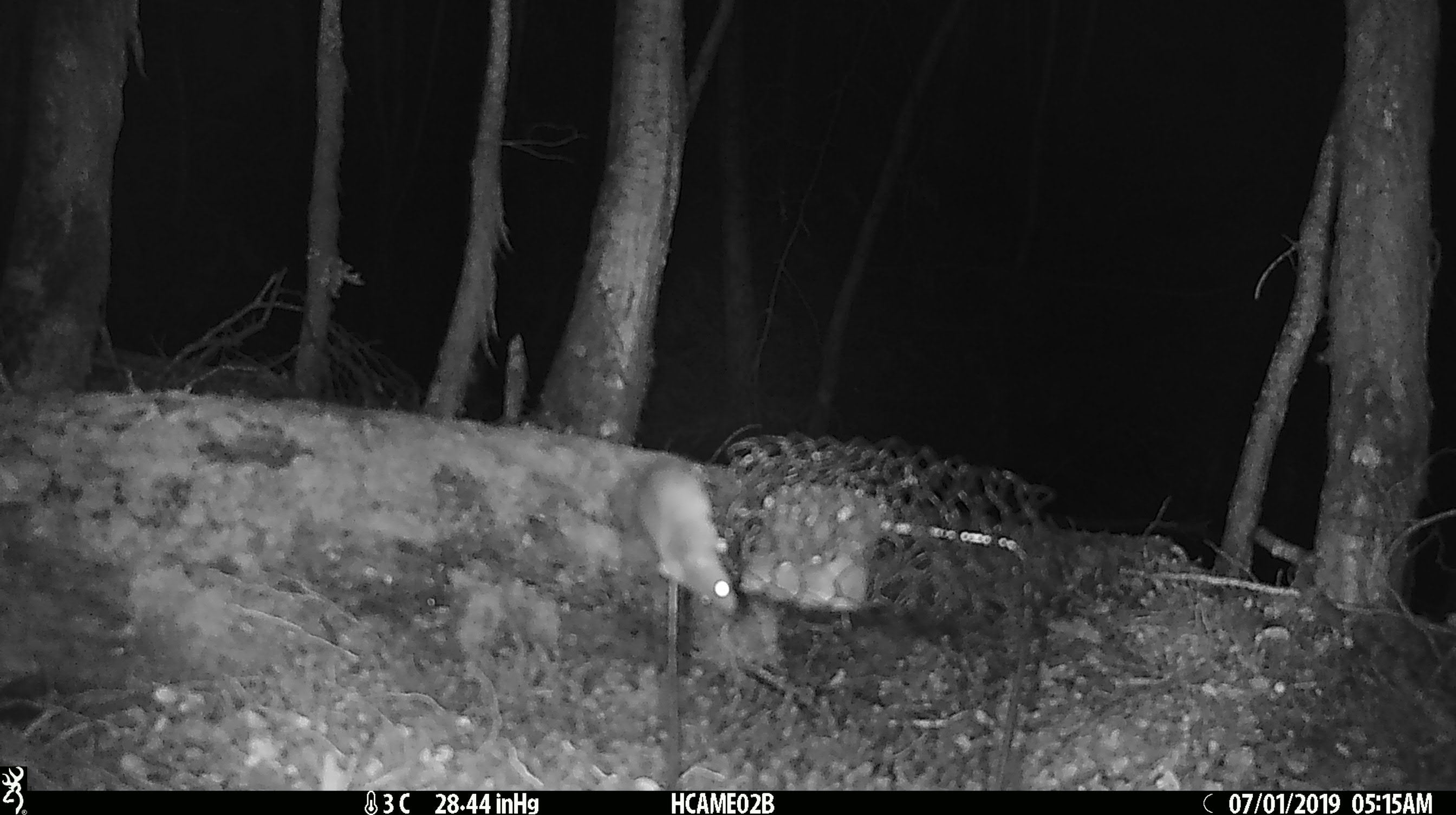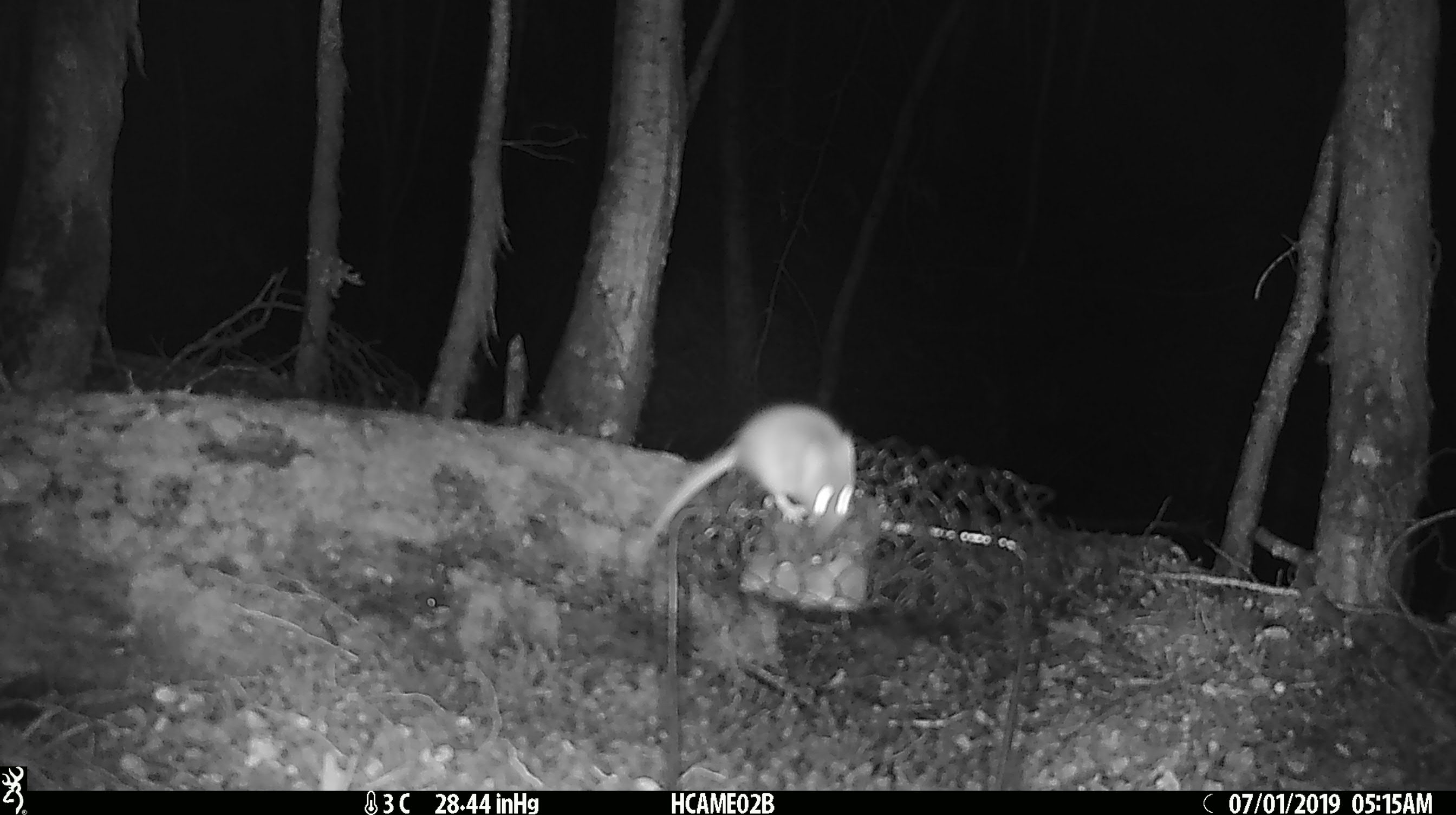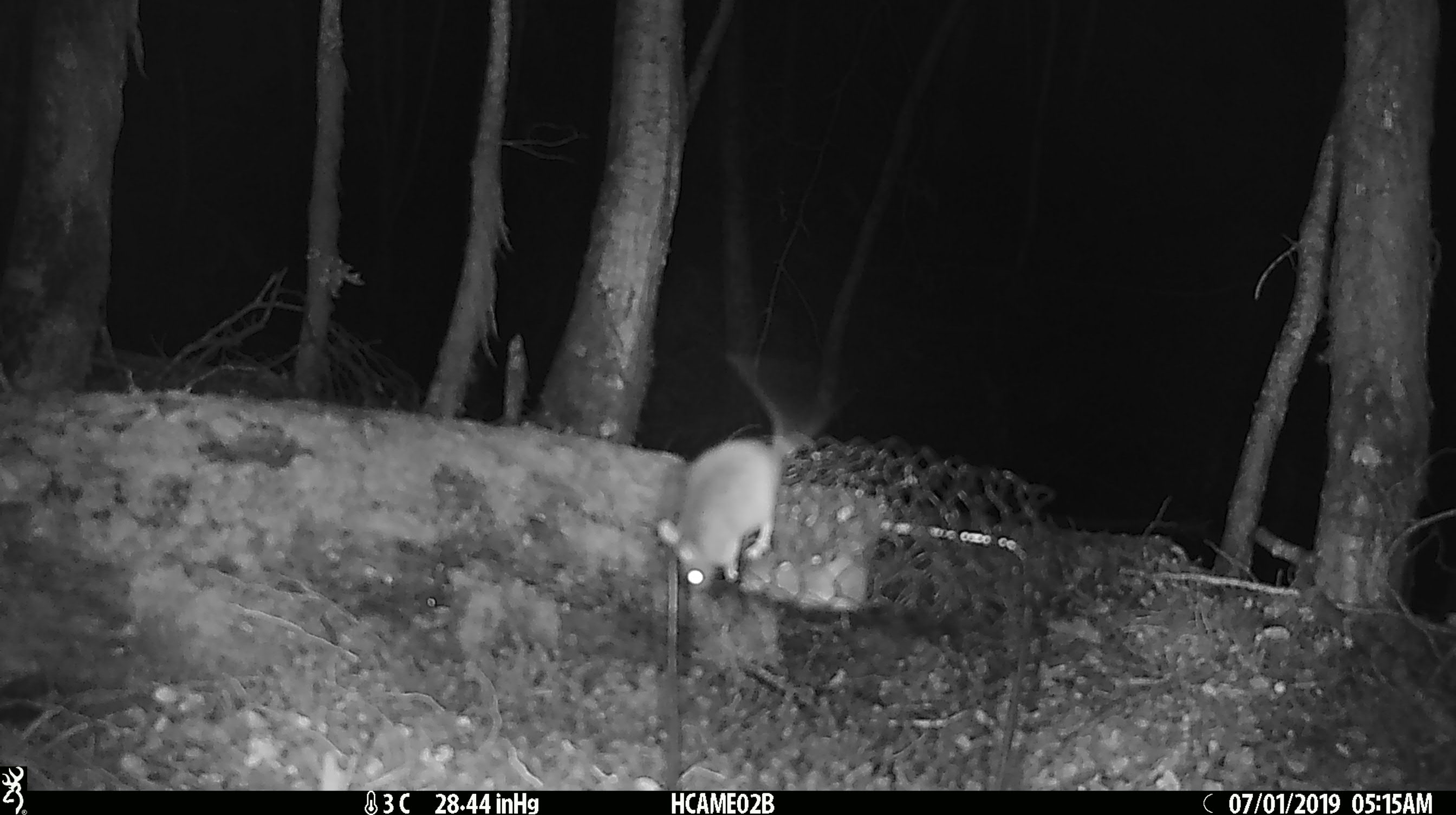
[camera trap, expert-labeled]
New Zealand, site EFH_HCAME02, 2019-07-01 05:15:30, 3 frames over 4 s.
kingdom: Animalia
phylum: Chordata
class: Mammalia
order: Rodentia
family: Muridae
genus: Mus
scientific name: Mus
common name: mouse